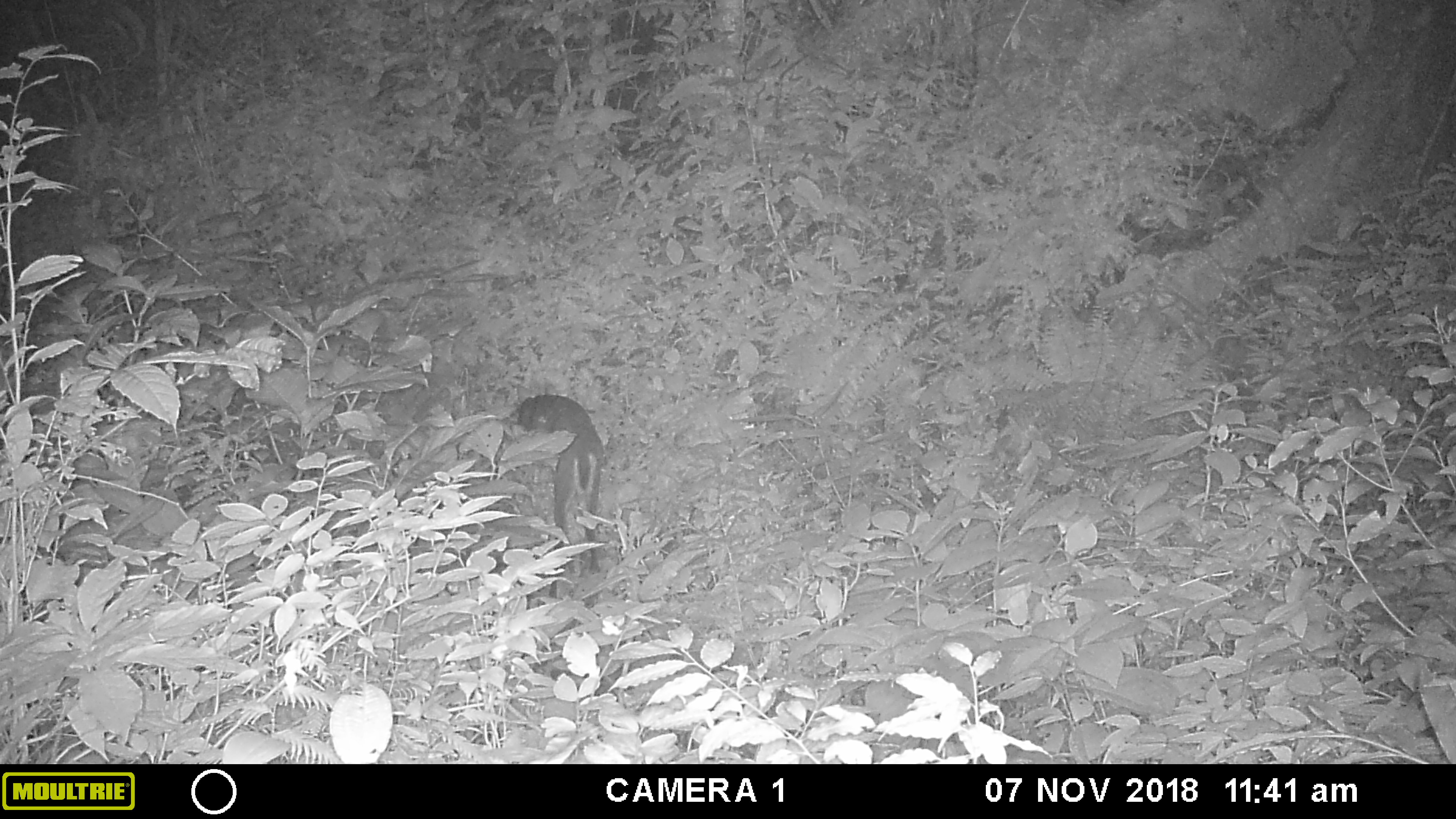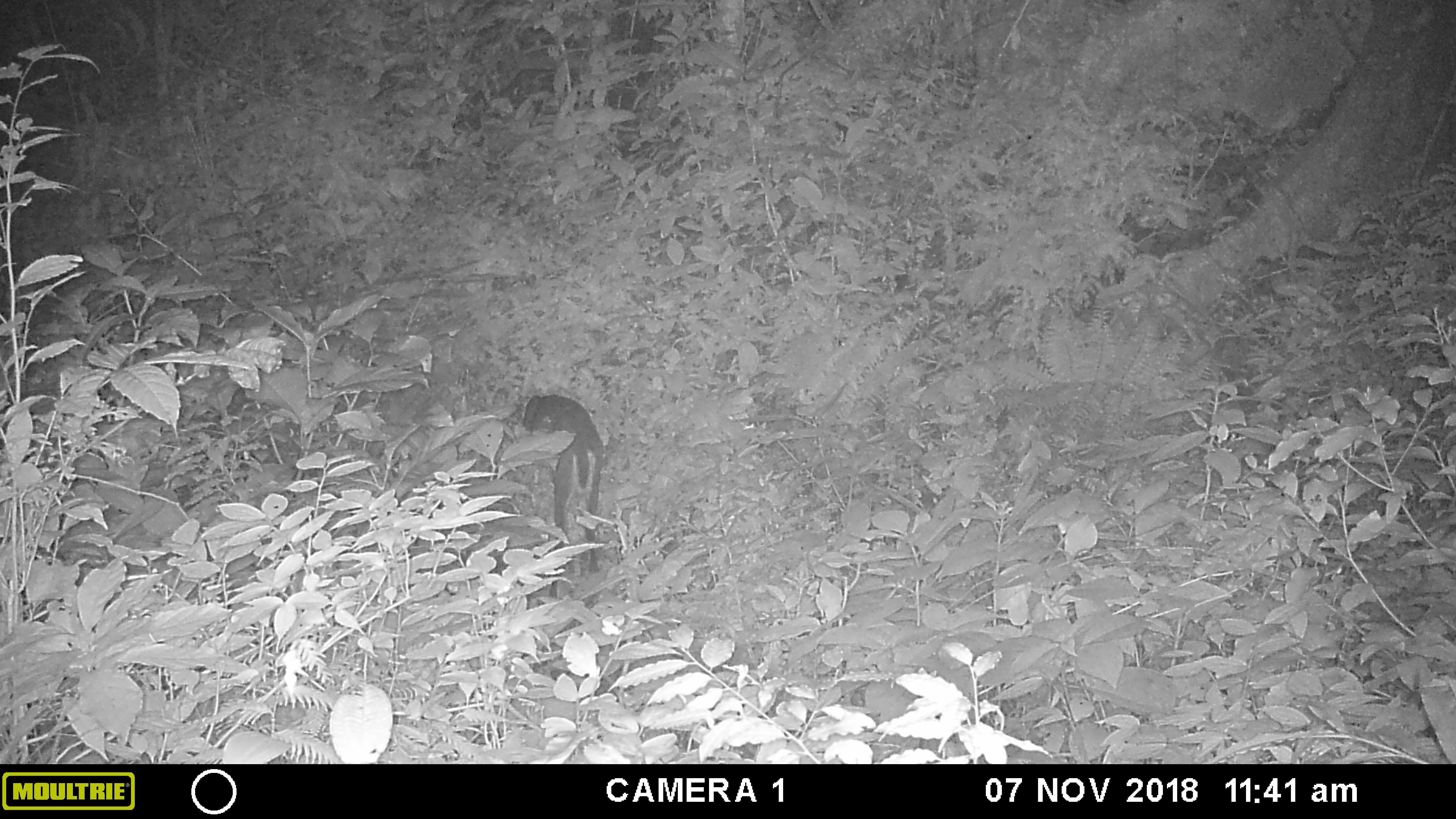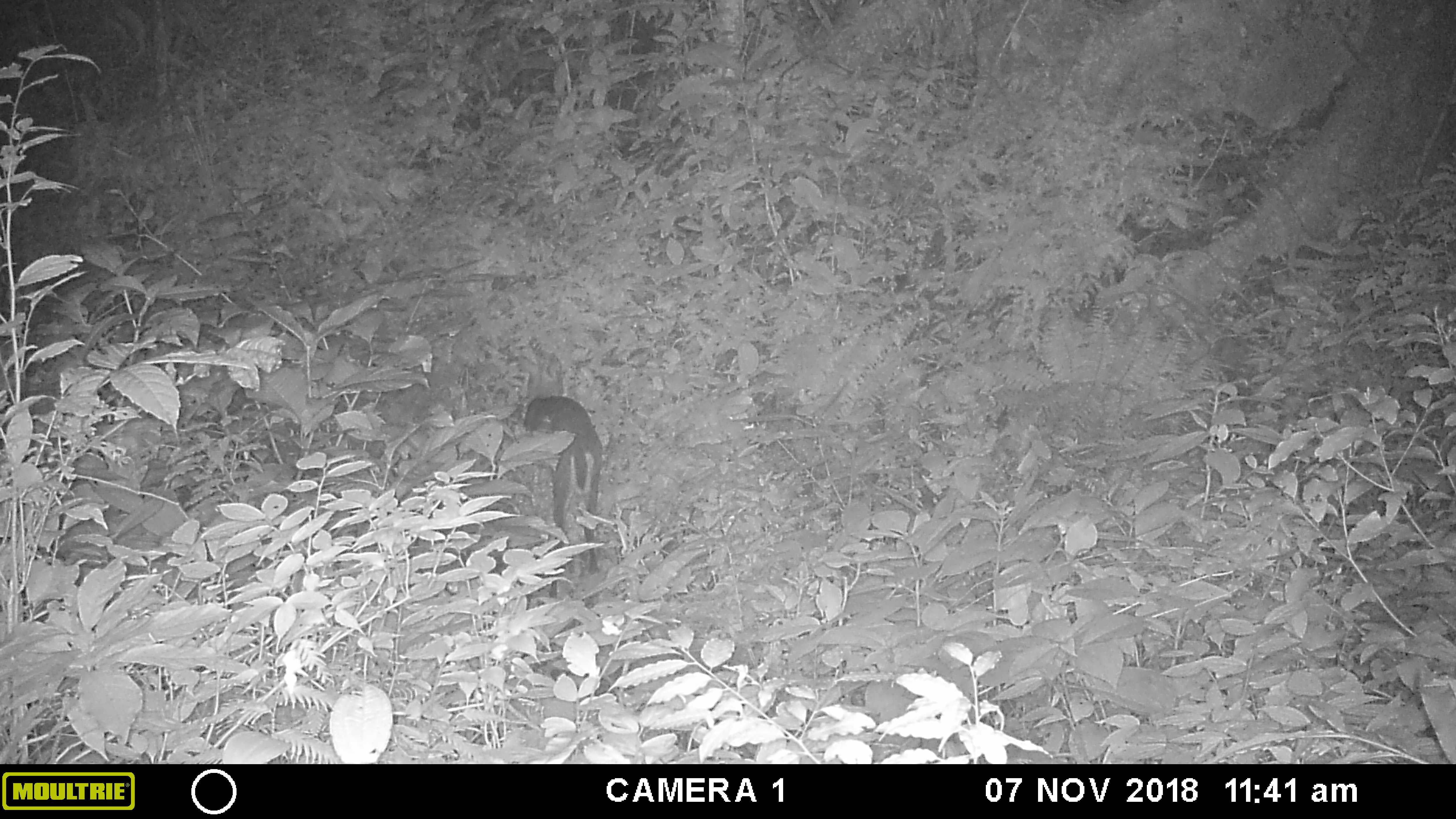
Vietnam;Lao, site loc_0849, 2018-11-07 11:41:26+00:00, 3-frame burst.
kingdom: Animalia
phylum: Chordata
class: Mammalia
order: Artiodactyla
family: Cervidae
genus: Muntiacus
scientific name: Muntiacus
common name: muntjacs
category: unidentified muntjac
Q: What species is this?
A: Unidentified muntjac (muntjacs) (Muntiacus).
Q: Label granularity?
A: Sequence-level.